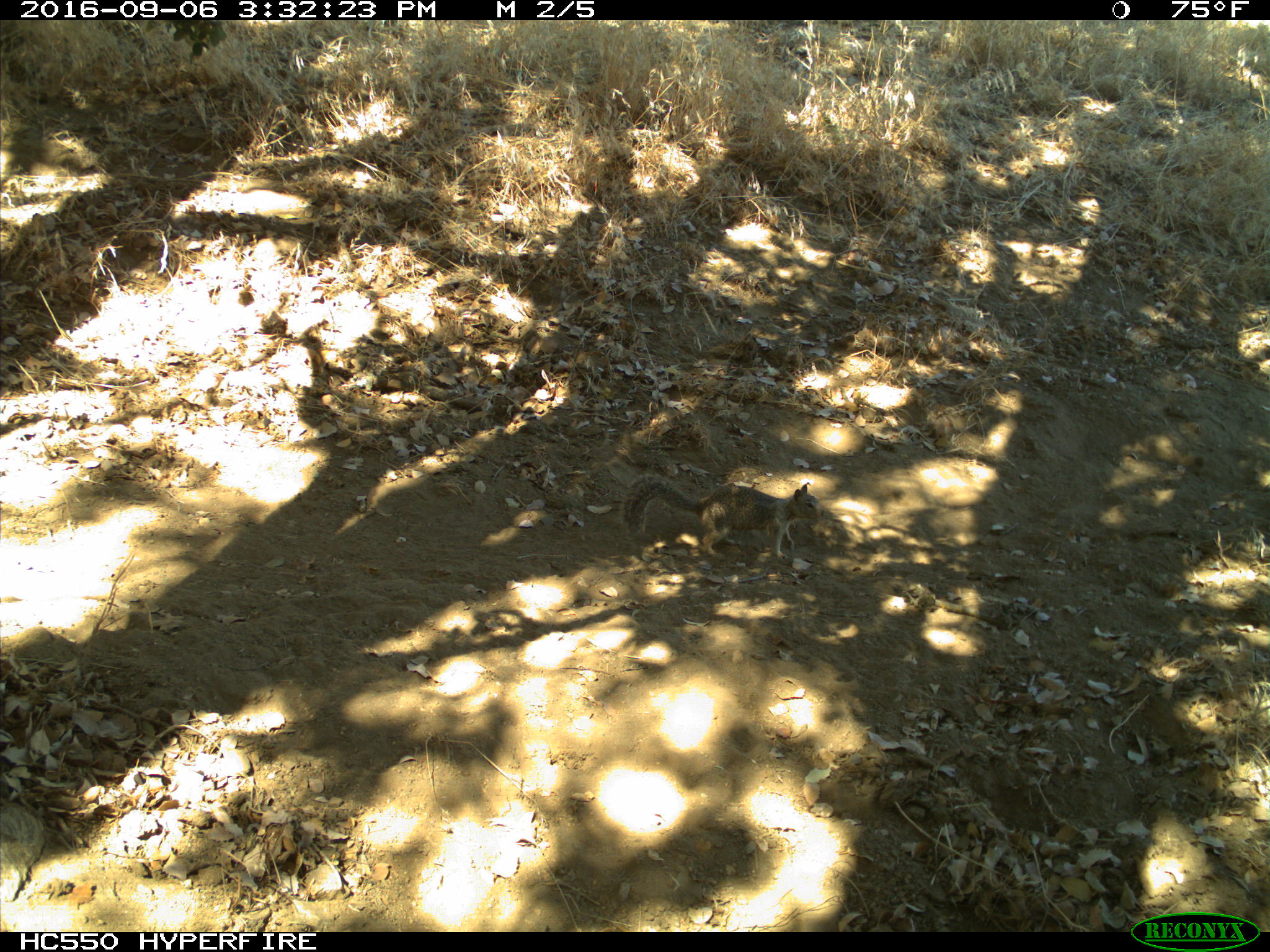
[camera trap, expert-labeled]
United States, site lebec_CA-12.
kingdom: Animalia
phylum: Chordata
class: Mammalia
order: Rodentia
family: Sciuridae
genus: Otospermophilus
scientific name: Otospermophilus beecheyi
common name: california ground squirrel